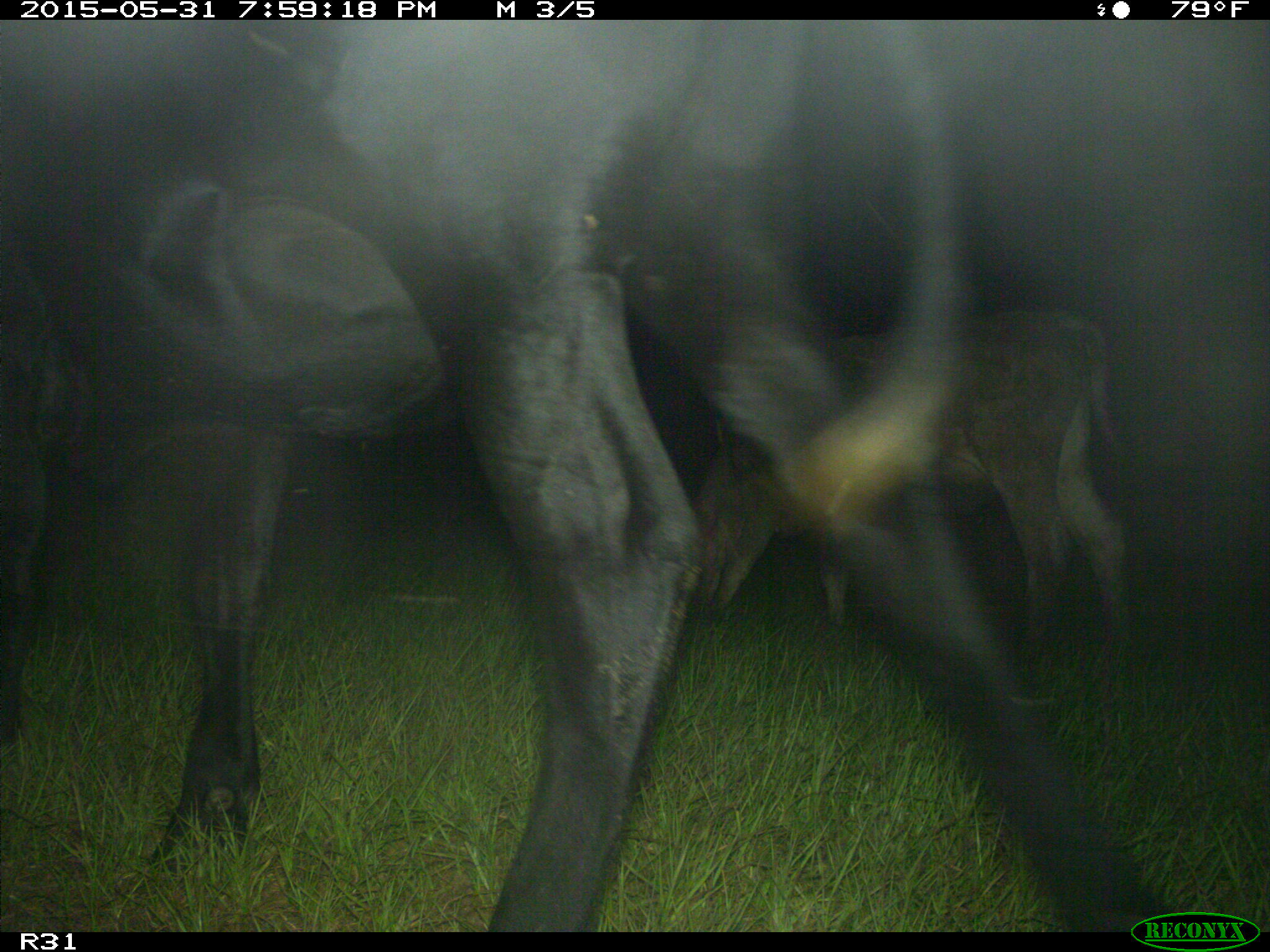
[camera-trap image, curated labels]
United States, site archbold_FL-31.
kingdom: Animalia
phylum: Chordata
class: Mammalia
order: Artiodactyla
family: Bovidae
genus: Bos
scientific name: Bos taurus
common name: domestic cow